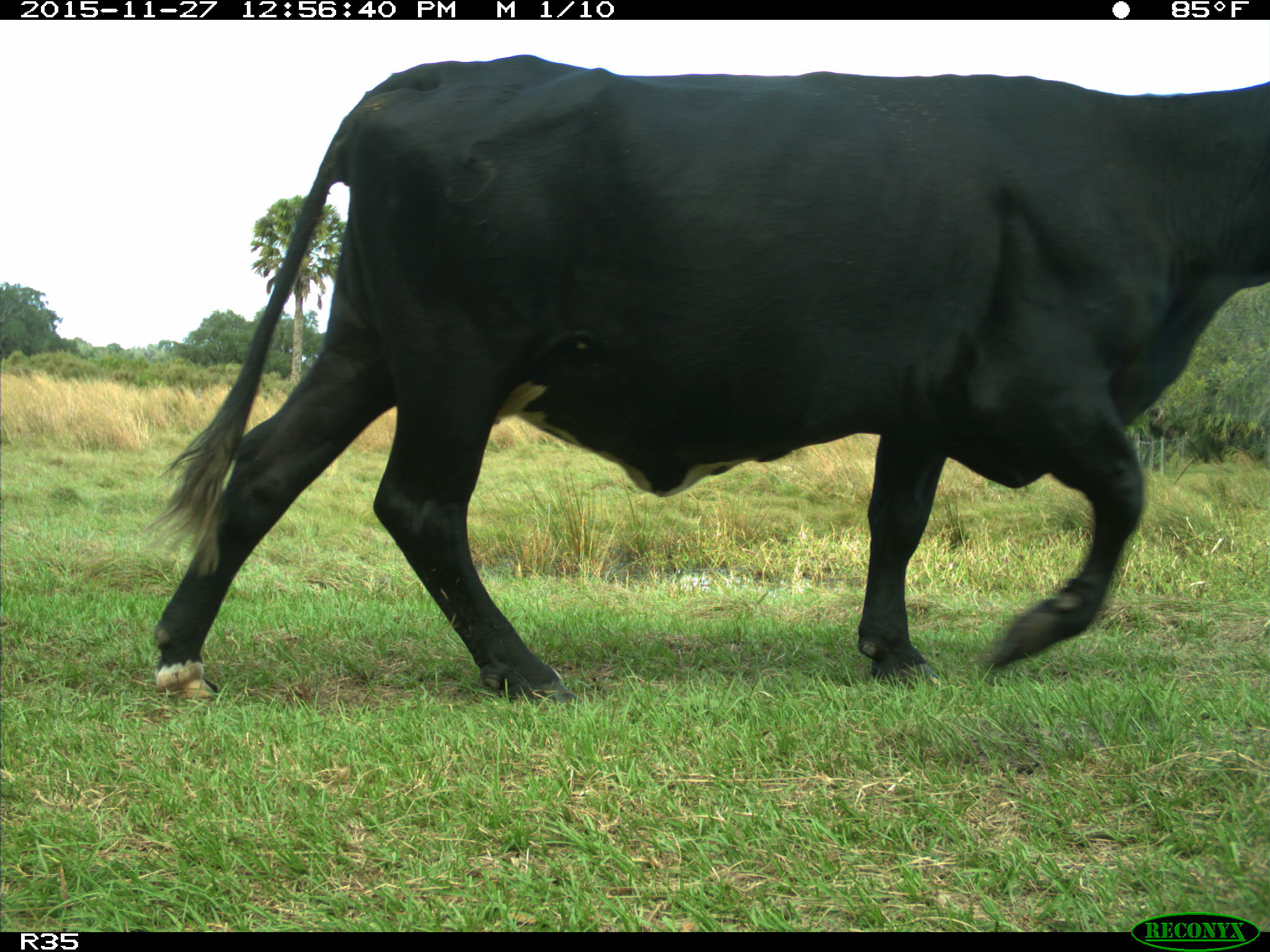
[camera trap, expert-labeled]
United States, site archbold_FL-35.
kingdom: Animalia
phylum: Chordata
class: Mammalia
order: Artiodactyla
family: Bovidae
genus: Bos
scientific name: Bos taurus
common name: domestic cow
Bos taurus (domestic cow).